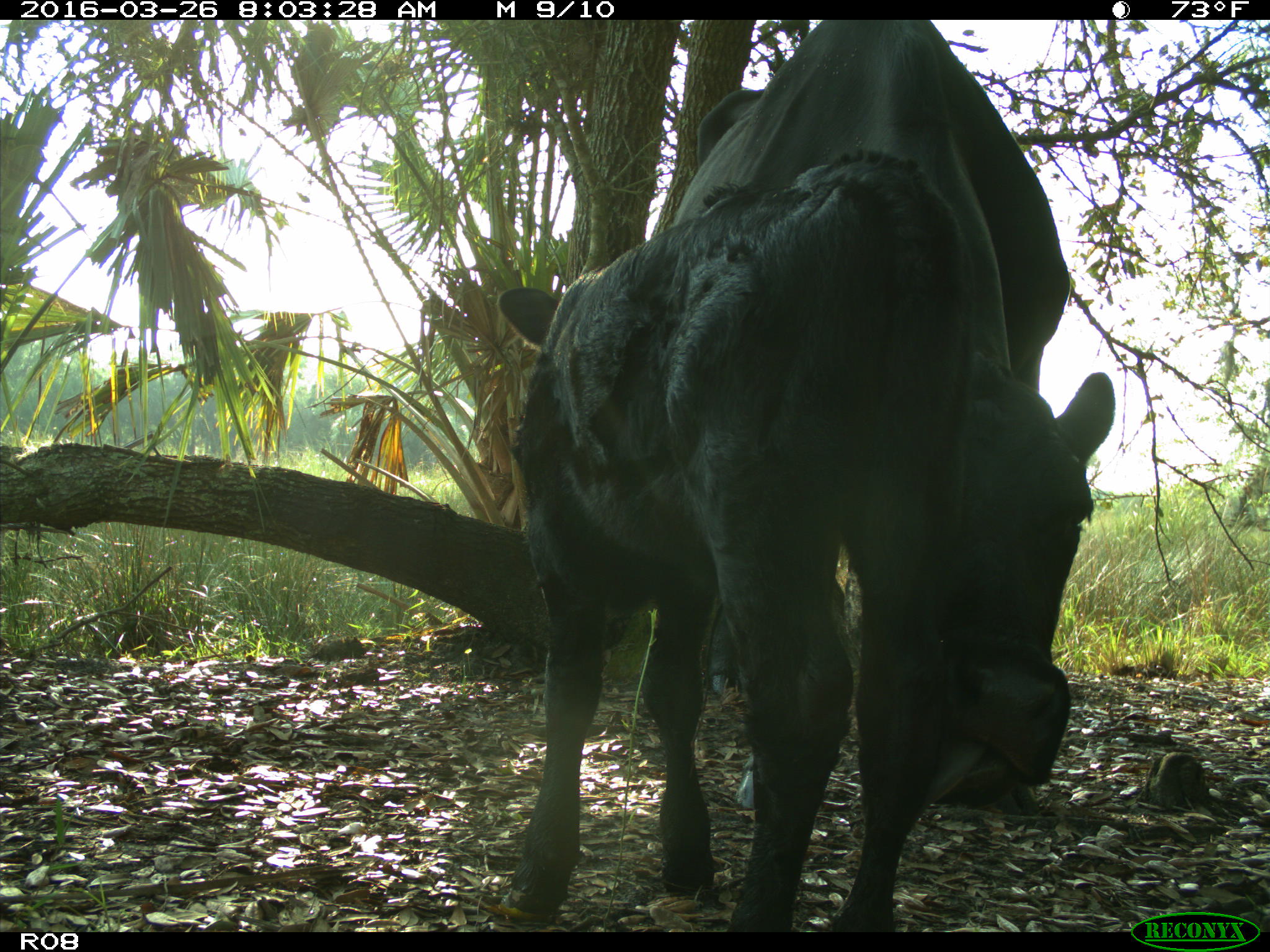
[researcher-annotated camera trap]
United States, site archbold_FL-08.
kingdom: Animalia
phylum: Chordata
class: Mammalia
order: Artiodactyla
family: Bovidae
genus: Bos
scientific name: Bos taurus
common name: domestic cow